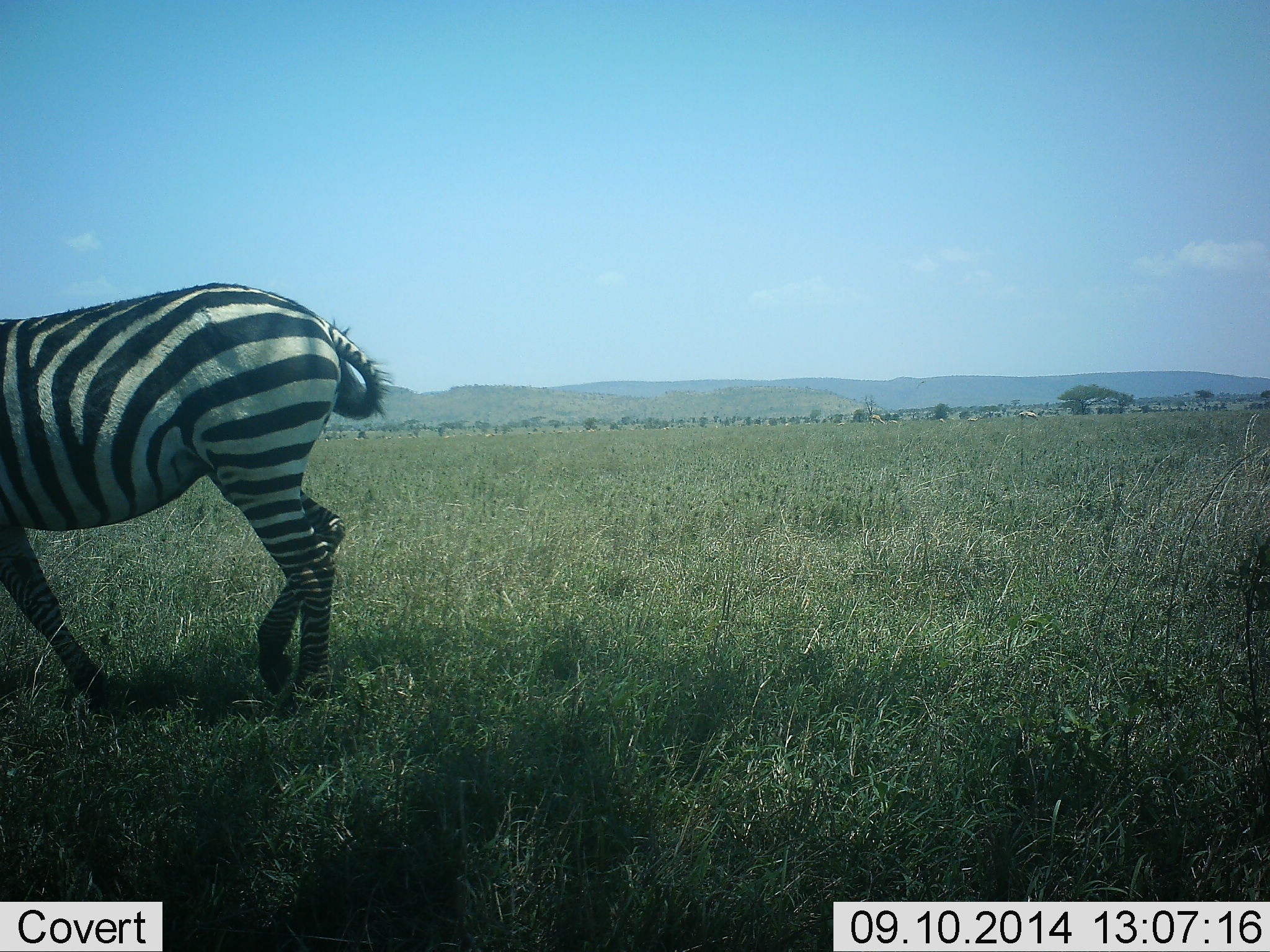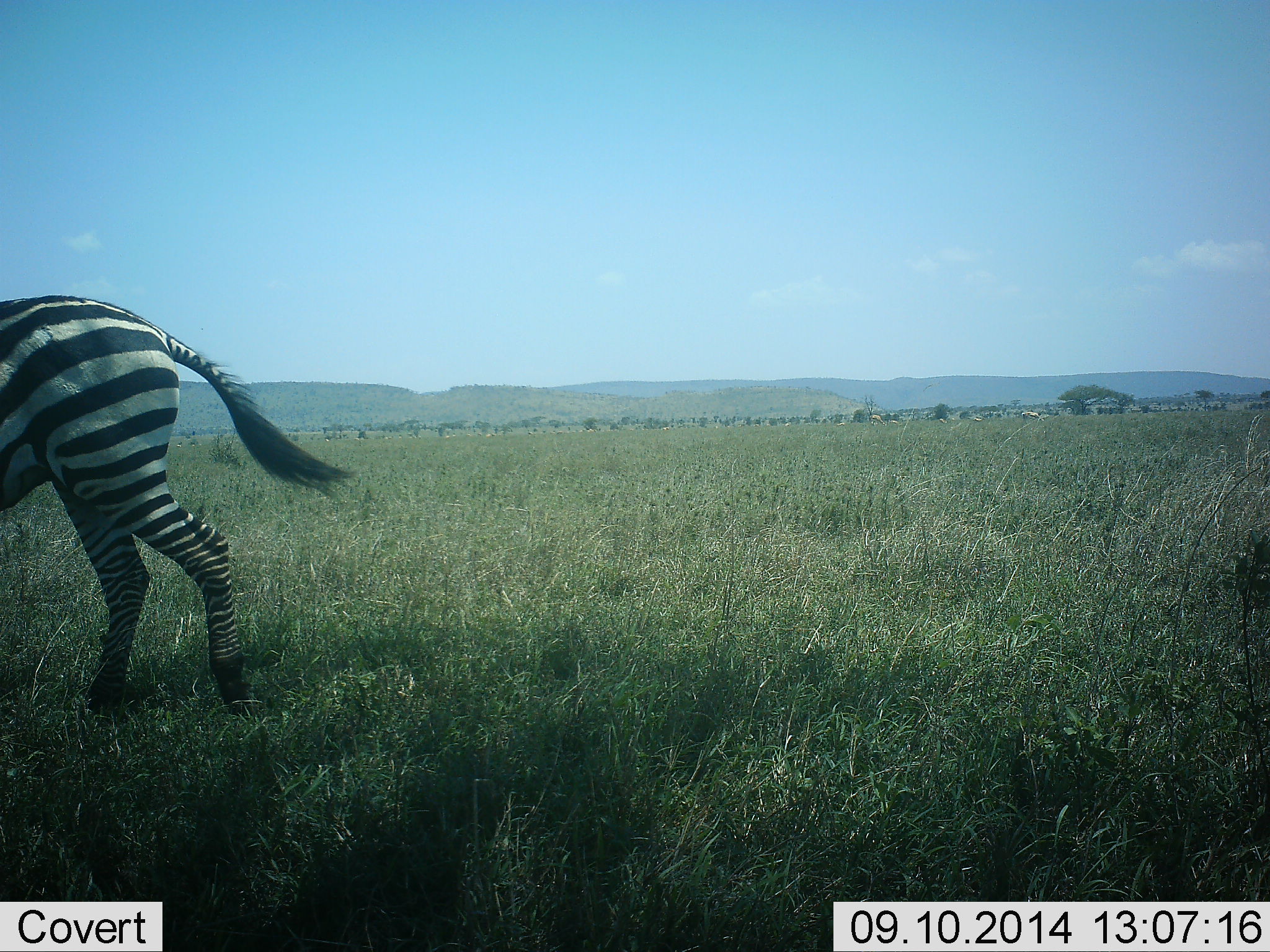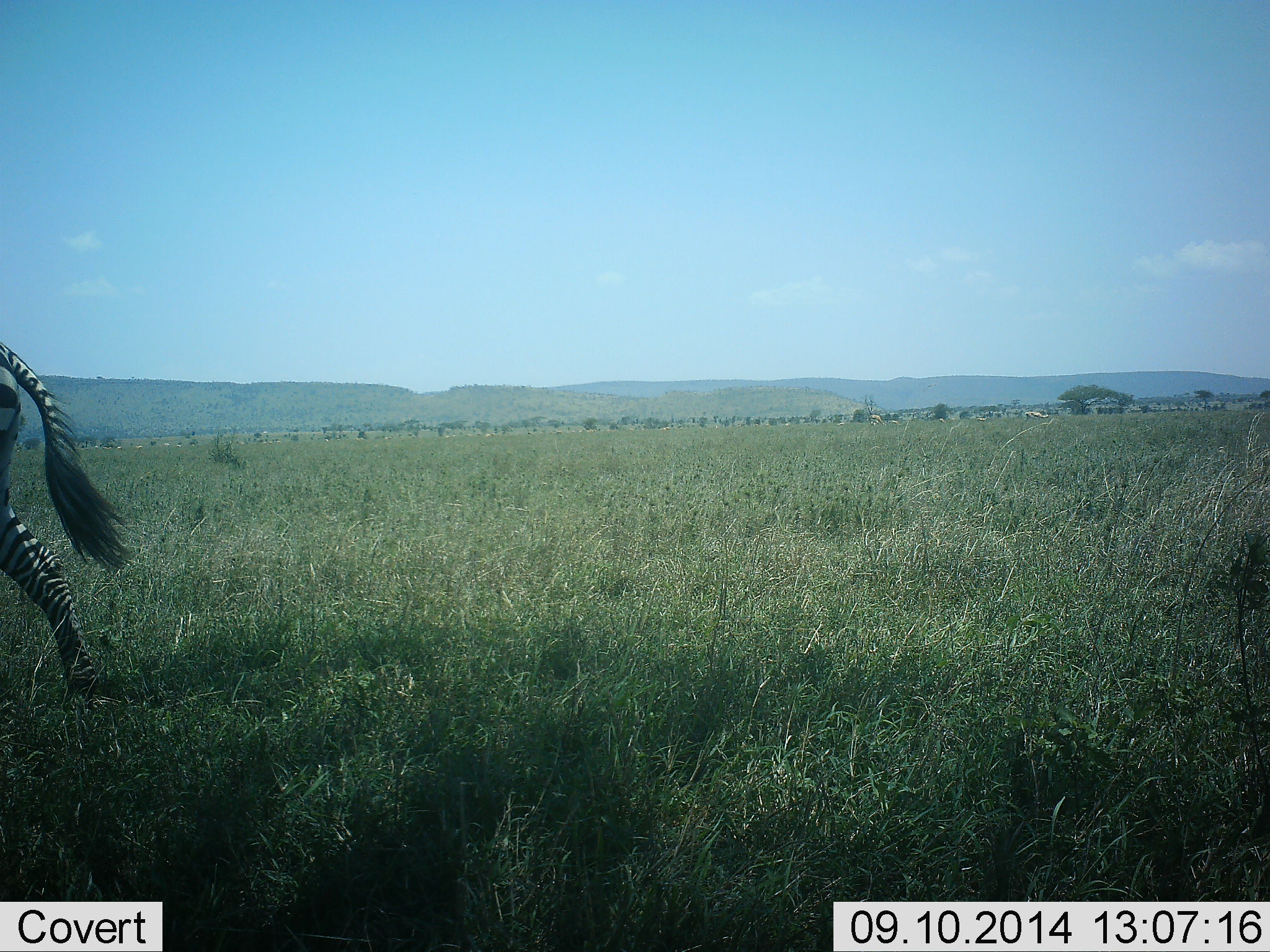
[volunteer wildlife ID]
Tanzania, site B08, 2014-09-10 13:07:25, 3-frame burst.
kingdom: Animalia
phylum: Chordata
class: Mammalia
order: Perissodactyla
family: Equidae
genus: Equus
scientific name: Equus quagga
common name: plains zebra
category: zebra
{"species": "zebra (plains zebra) (Equus quagga)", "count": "1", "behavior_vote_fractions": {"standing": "0%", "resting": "0%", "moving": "100%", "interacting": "0%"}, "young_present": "0%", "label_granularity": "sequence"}